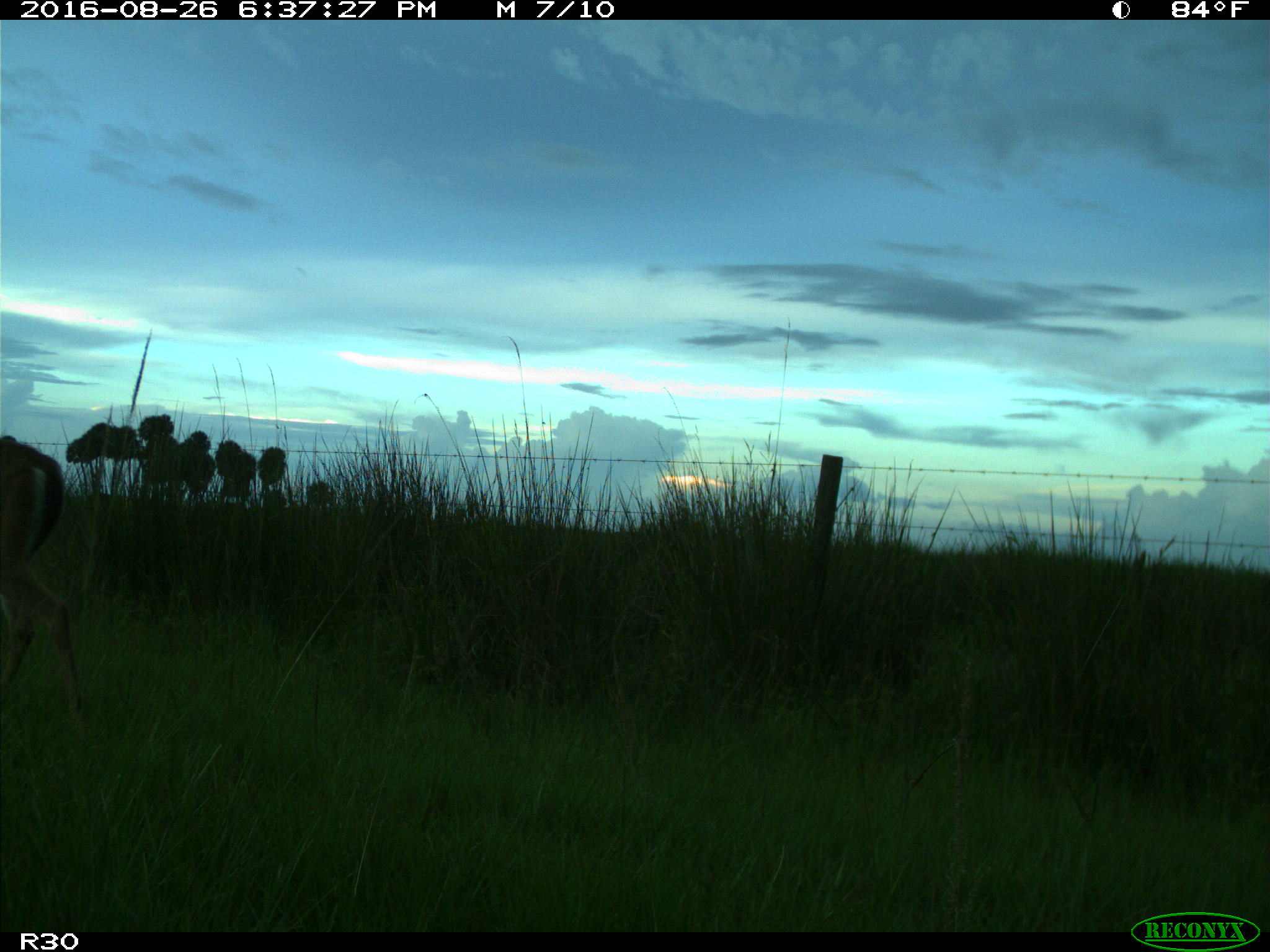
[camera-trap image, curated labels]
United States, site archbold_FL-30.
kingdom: Animalia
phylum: Chordata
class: Mammalia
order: Artiodactyla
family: Cervidae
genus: Odocoileus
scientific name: Odocoileus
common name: deer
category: unidentified deer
Unidentified deer (deer) (Odocoileus).